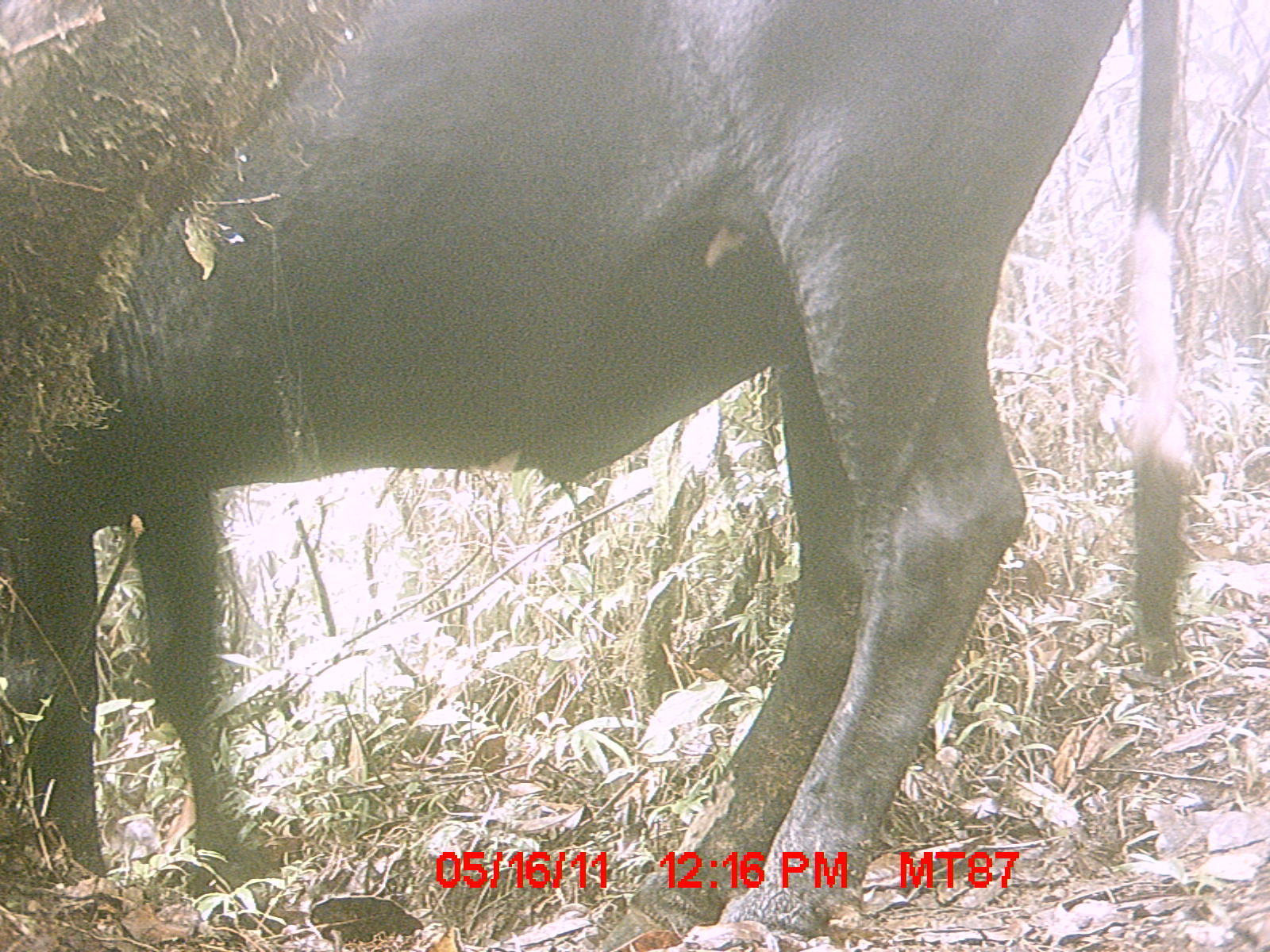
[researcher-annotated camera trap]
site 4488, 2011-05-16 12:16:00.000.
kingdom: Animalia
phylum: Chordata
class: Mammalia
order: Artiodactyla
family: Bovidae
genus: Bos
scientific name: Bos taurus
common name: domestic cattle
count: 3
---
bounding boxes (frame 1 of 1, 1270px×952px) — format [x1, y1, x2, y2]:
bos taurus: [0, 1, 1132, 948]